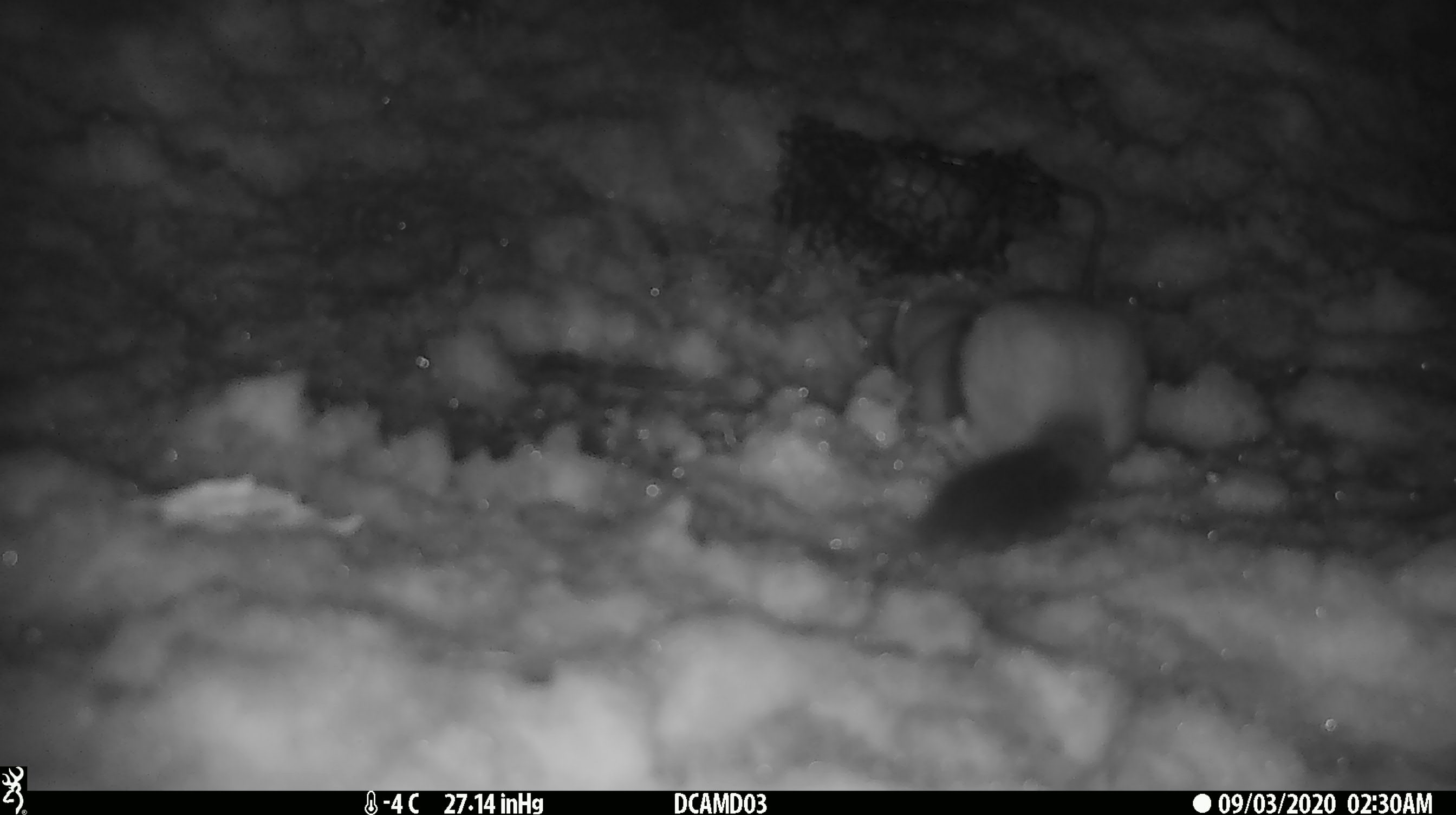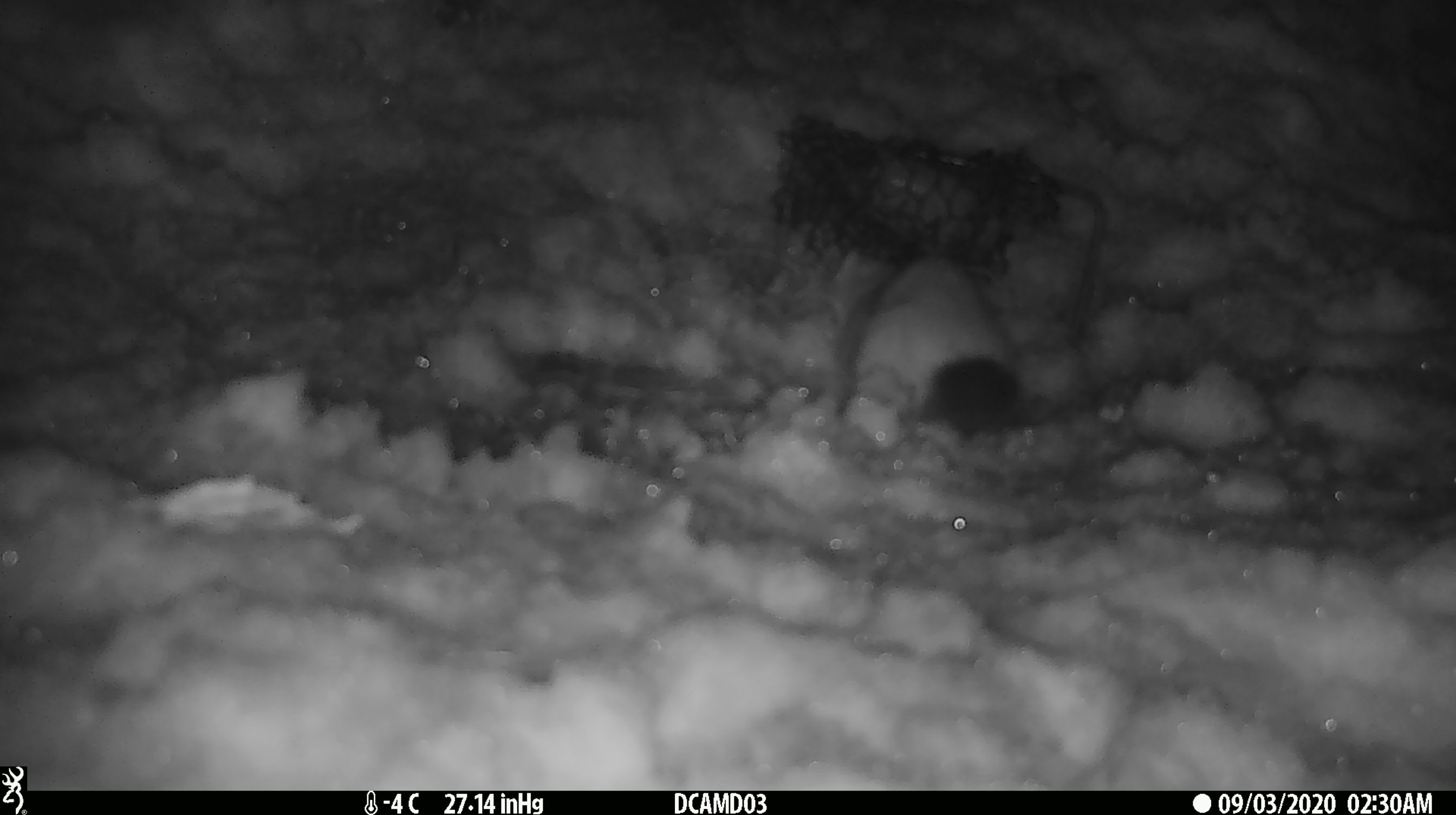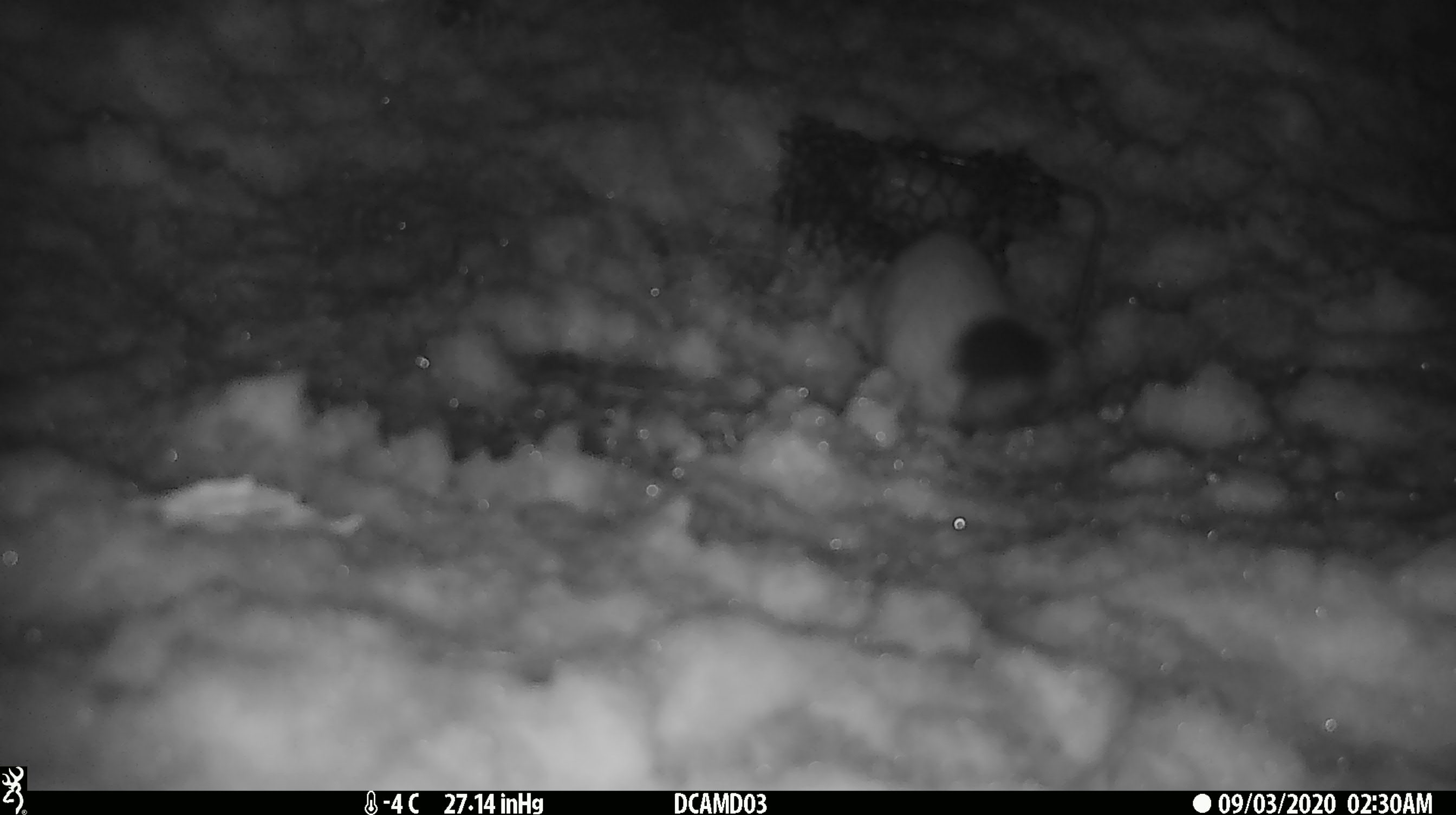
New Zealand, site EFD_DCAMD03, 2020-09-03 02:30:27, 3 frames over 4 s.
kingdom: Animalia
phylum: Chordata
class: Mammalia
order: Carnivora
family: Mustelidae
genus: Mustela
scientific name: Mustela erminea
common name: stoat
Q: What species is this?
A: Stoat (Mustela erminea).